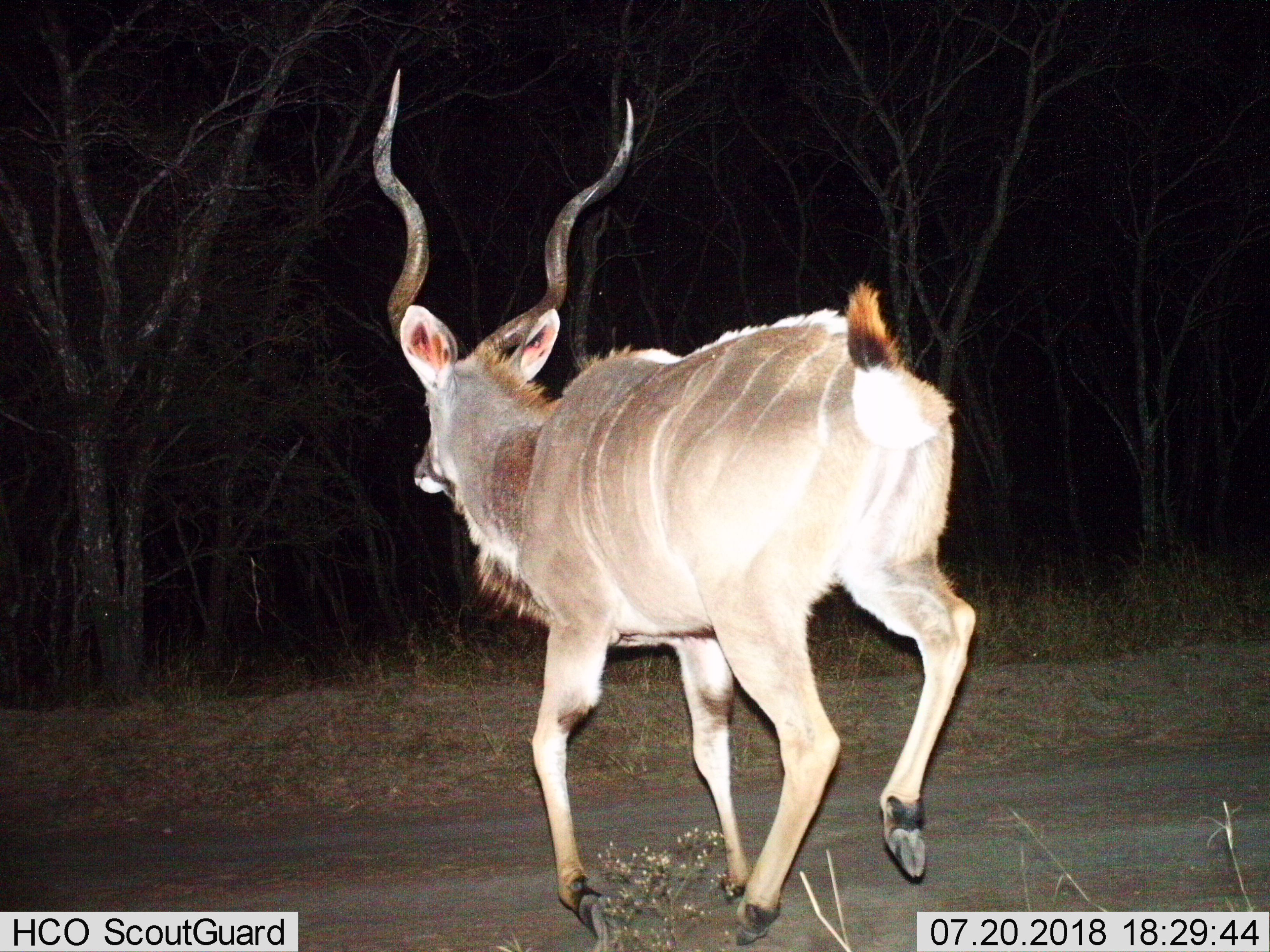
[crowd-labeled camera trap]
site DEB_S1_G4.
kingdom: Animalia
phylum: Chordata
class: Mammalia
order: Artiodactyla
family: Bovidae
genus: Tragelaphus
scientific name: Tragelaphus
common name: kudu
Kudu (Tragelaphus), count 1. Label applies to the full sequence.